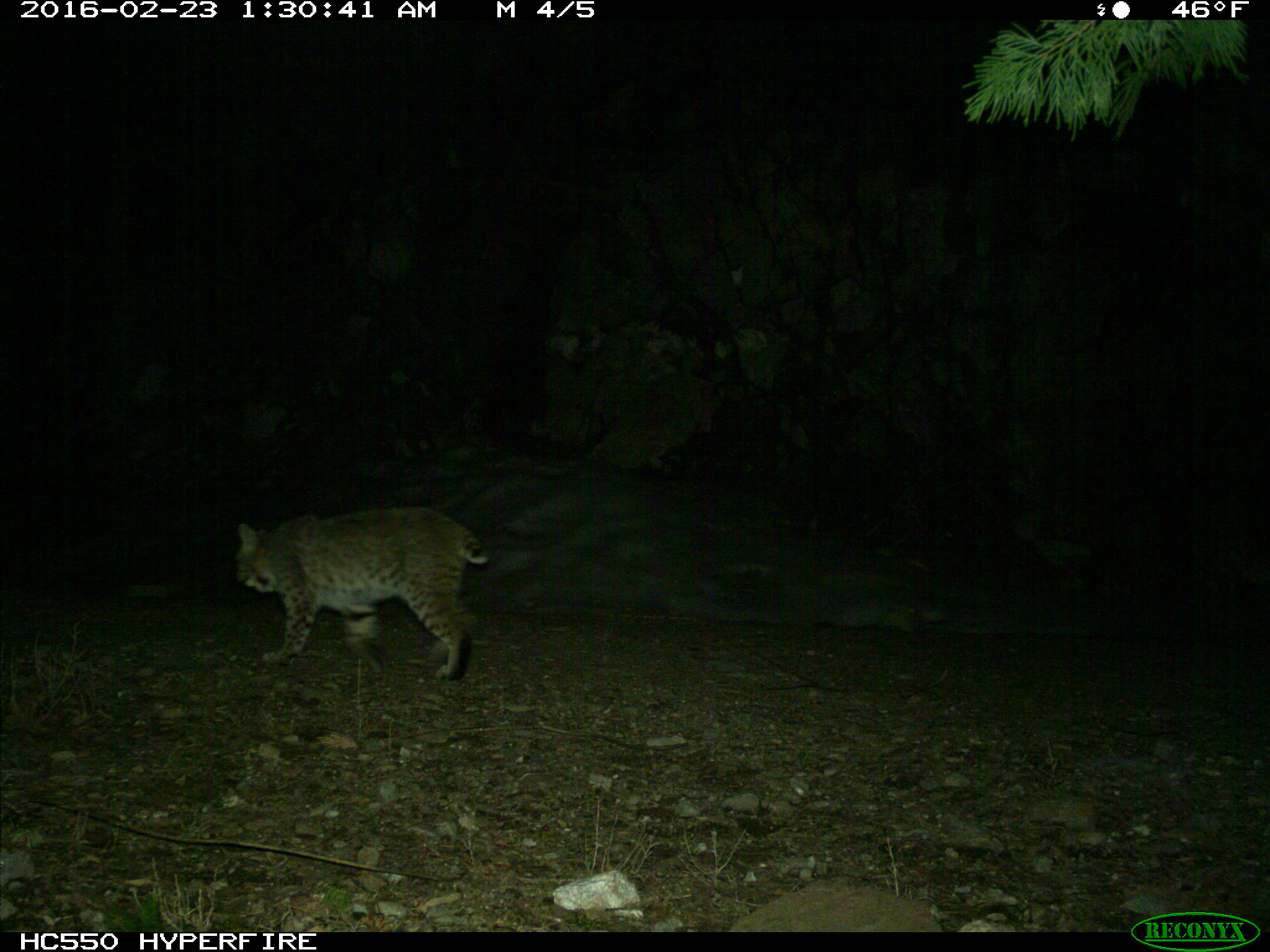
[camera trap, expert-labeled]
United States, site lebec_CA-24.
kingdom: Animalia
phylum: Chordata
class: Mammalia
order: Carnivora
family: Felidae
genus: Lynx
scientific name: Lynx rufus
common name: bobcat